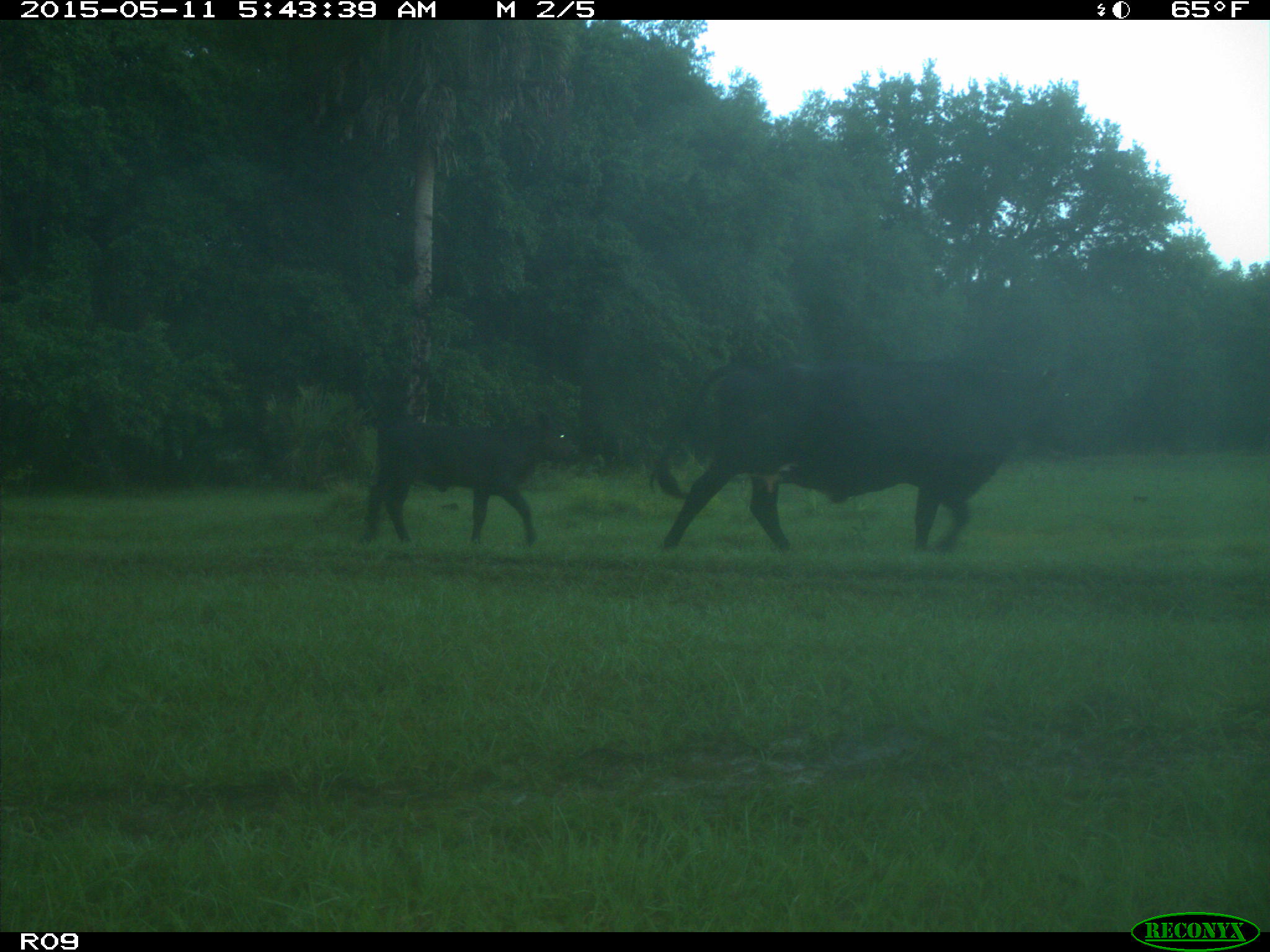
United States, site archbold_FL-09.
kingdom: Animalia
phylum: Chordata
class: Mammalia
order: Artiodactyla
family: Bovidae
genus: Bos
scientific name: Bos taurus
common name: domestic cow